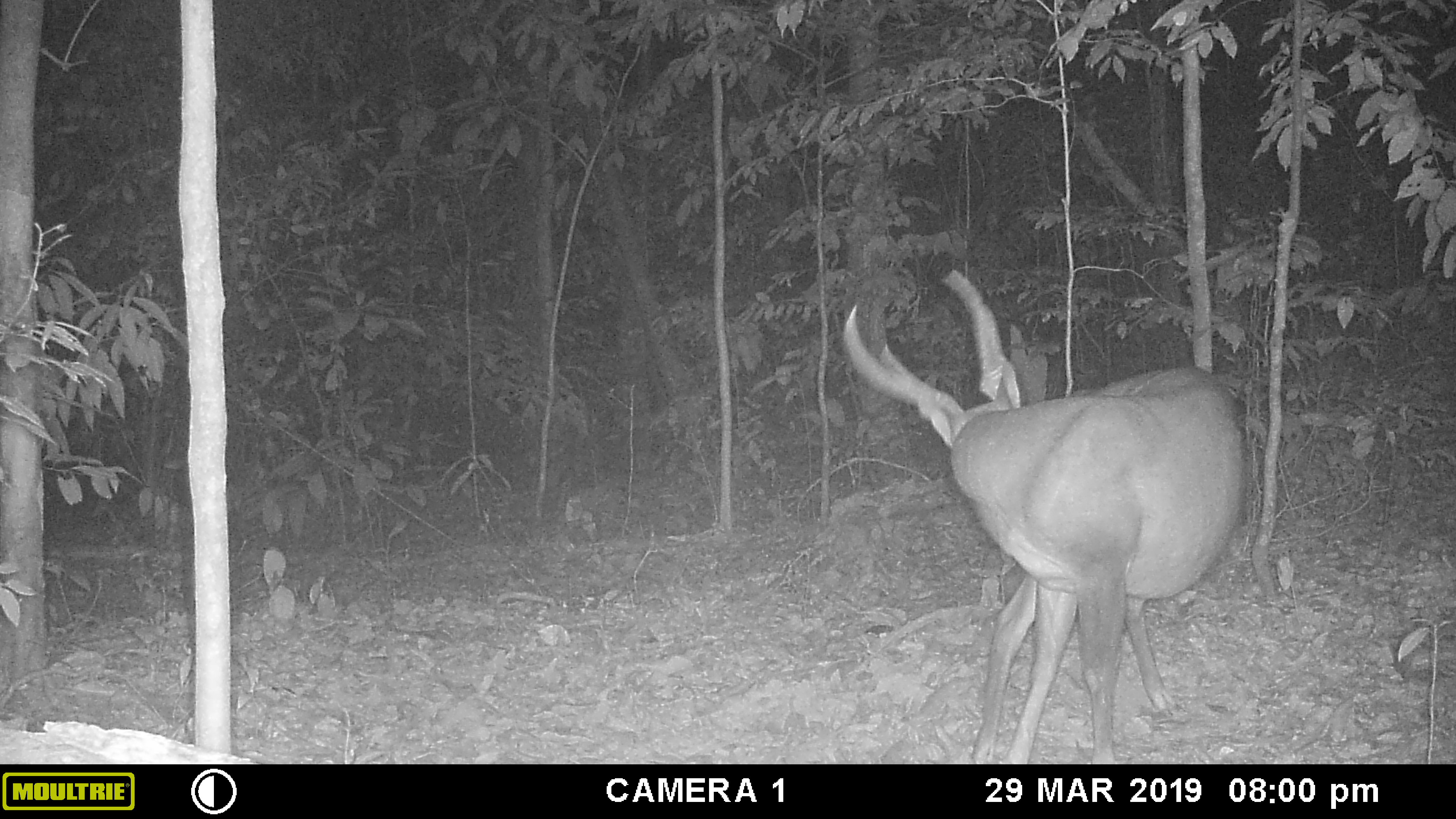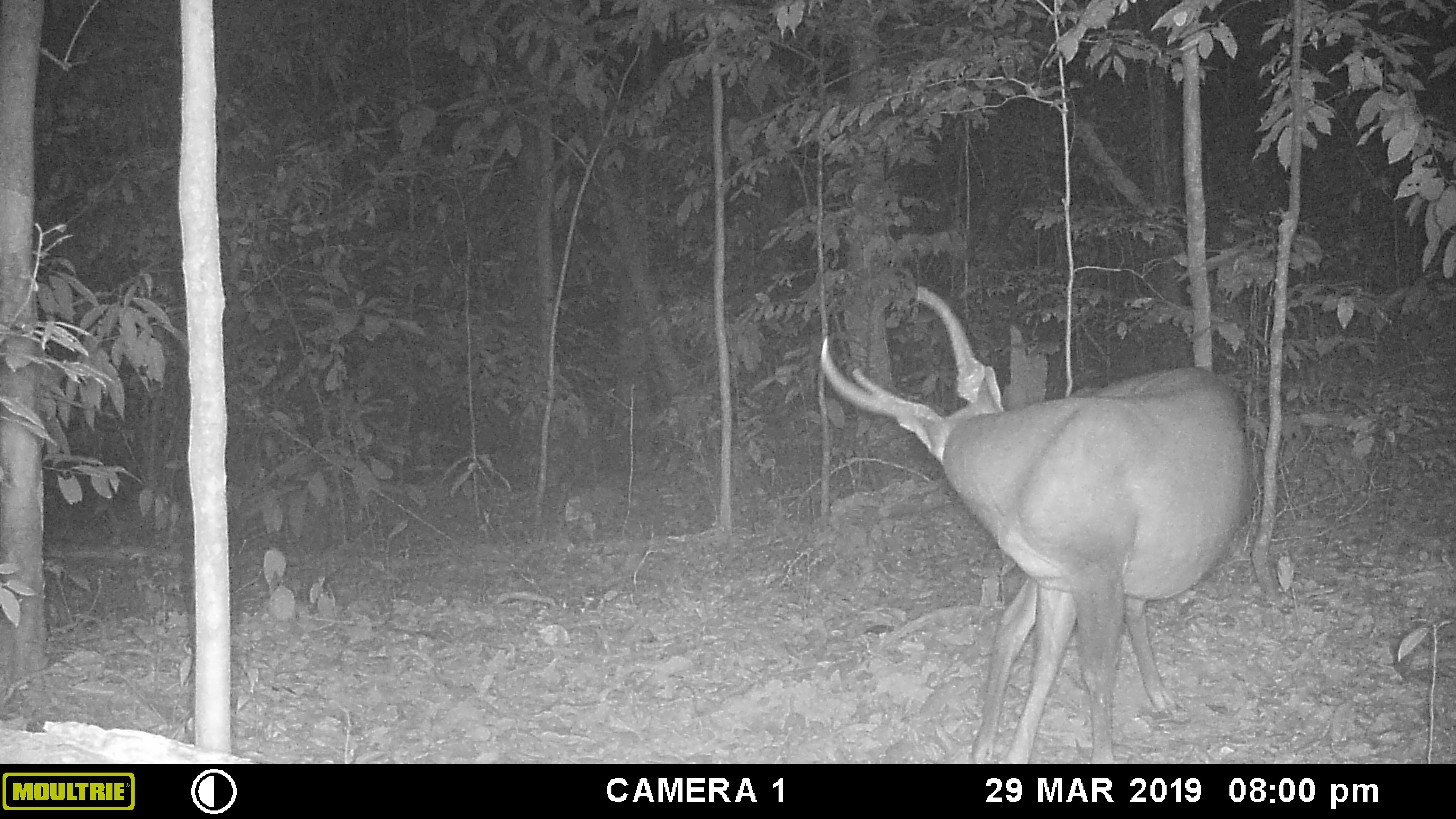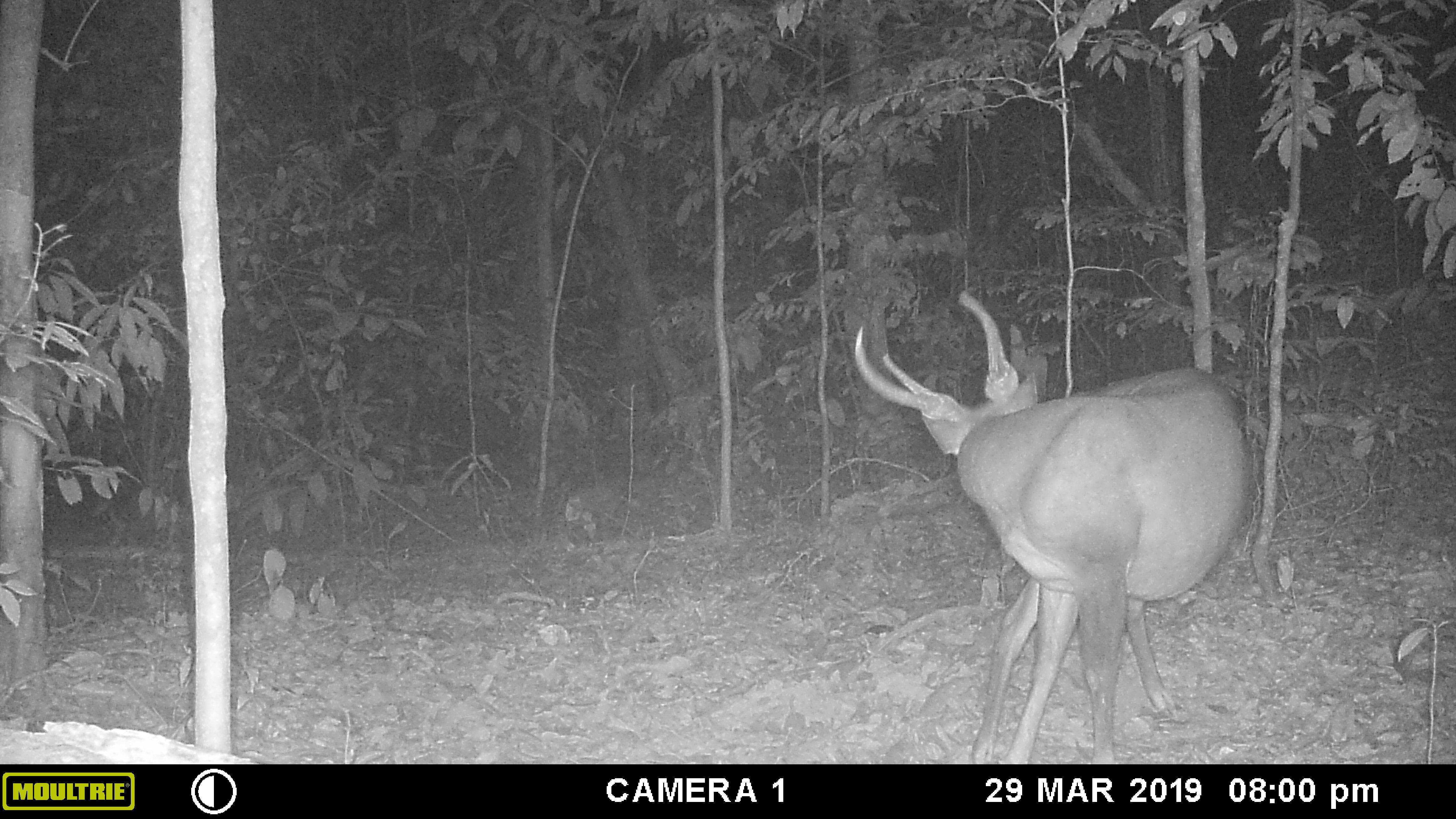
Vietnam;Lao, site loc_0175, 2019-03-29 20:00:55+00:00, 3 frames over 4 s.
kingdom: Animalia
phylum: Chordata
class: Mammalia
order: Artiodactyla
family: Cervidae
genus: Muntiacus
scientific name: Muntiacus vuquangensis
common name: large-antlered muntjac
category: large antlered muntjac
Large antlered muntjac (large-antlered muntjac) (Muntiacus vuquangensis). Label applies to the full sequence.